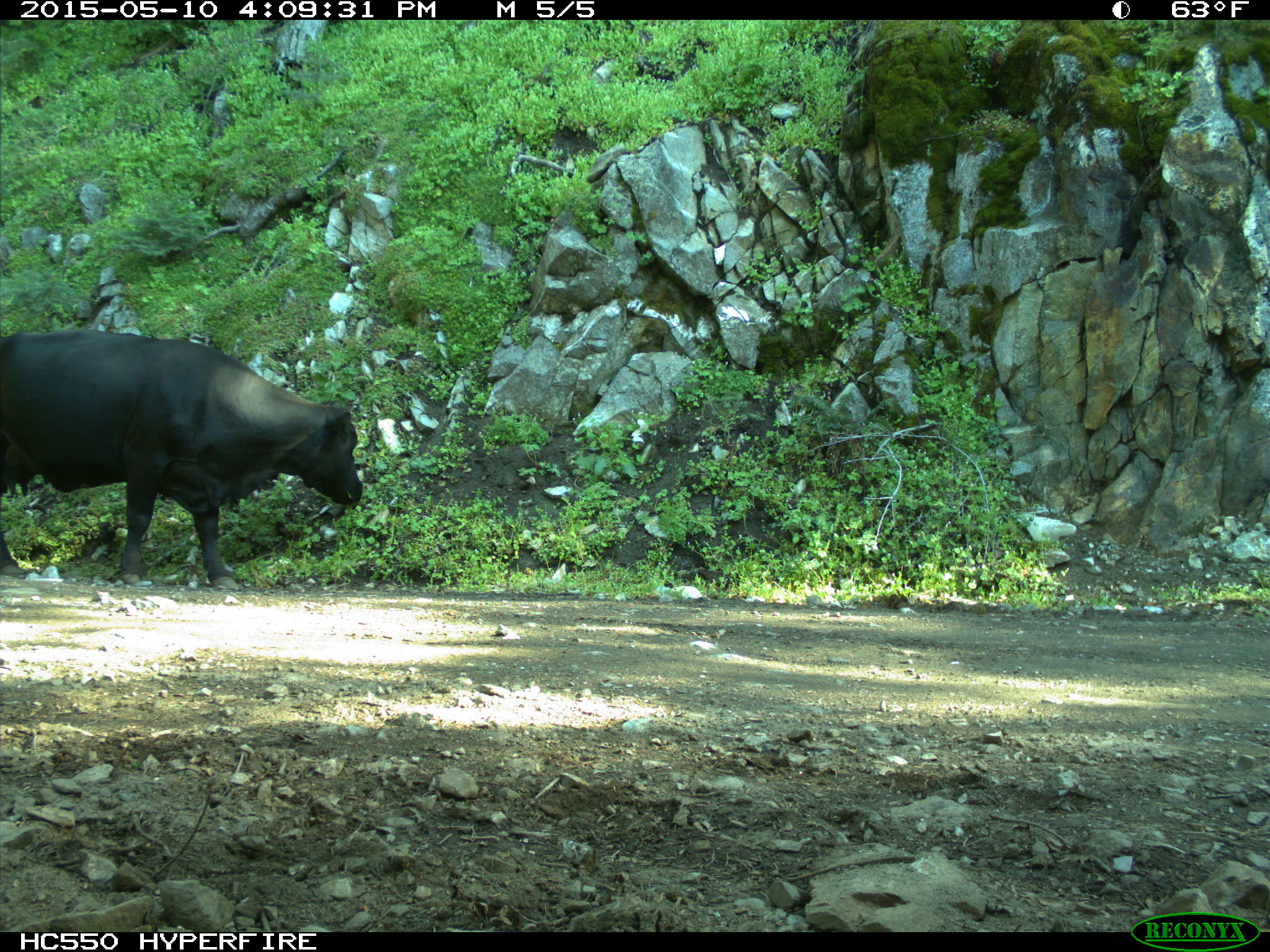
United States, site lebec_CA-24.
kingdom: Animalia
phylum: Chordata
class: Mammalia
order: Artiodactyla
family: Bovidae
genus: Bos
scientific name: Bos taurus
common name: domestic cow